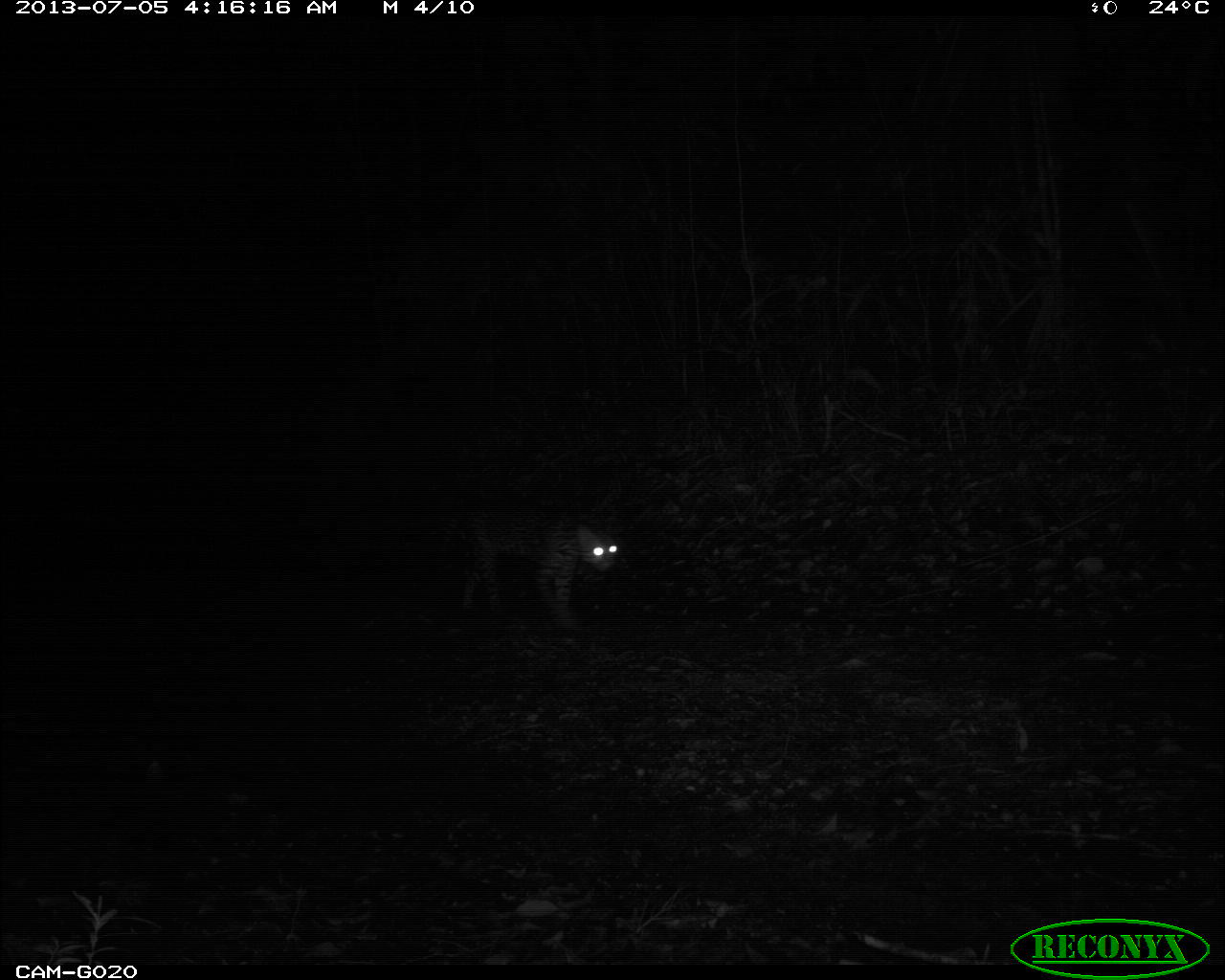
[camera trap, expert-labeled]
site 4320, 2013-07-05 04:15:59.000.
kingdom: Animalia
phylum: Chordata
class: Mammalia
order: Carnivora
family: Felidae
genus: Leopardus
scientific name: Leopardus pardalis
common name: ocelot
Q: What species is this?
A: Leopardus pardalis (ocelot).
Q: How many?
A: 1.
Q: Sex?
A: Male.